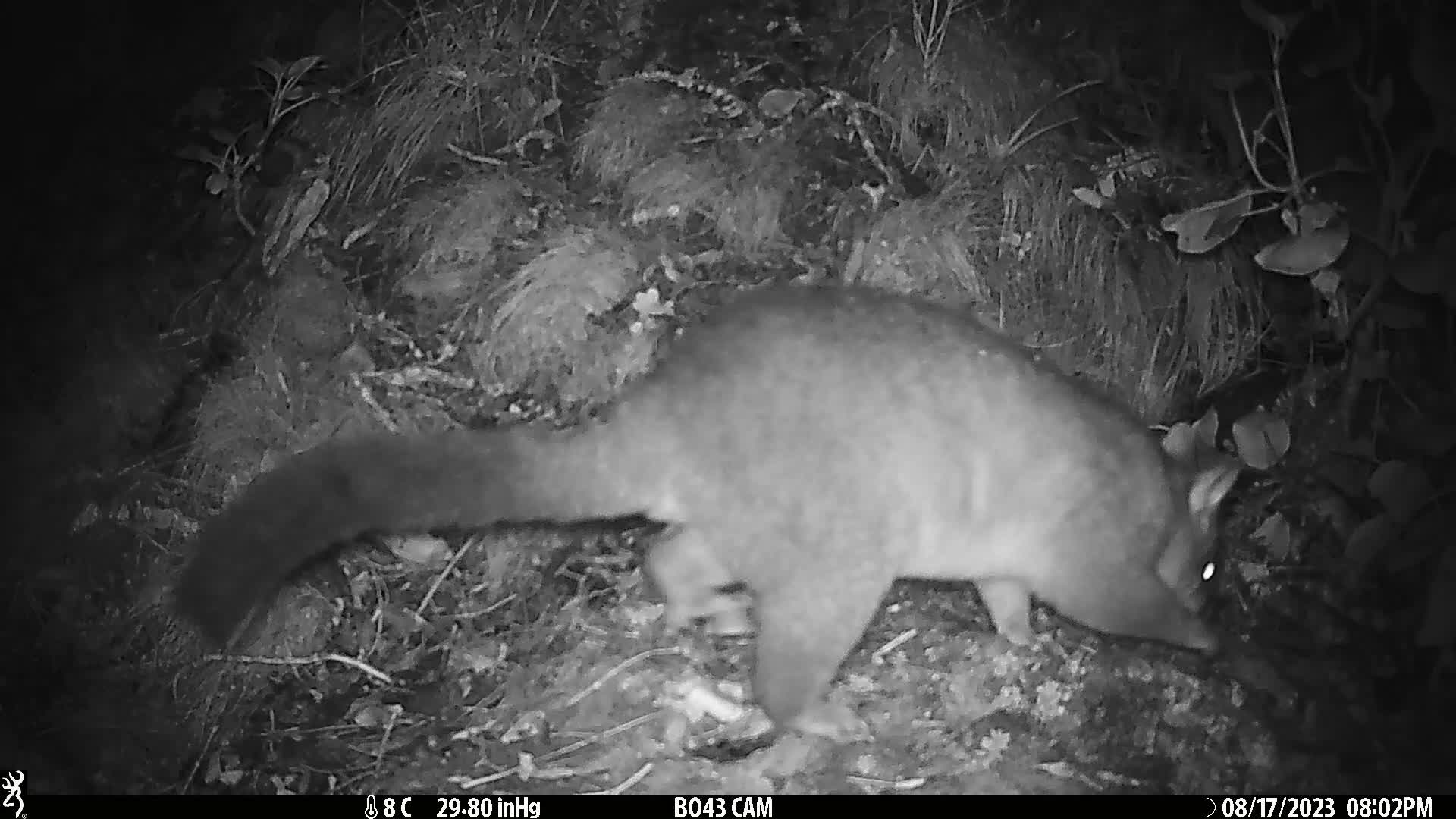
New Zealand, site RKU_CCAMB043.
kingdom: Animalia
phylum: Chordata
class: Mammalia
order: Diprotodontia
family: Phalangeridae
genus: Trichosurus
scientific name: Trichosurus vulpecula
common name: common brushtail possum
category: possum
Possum (common brushtail possum) (Trichosurus vulpecula).